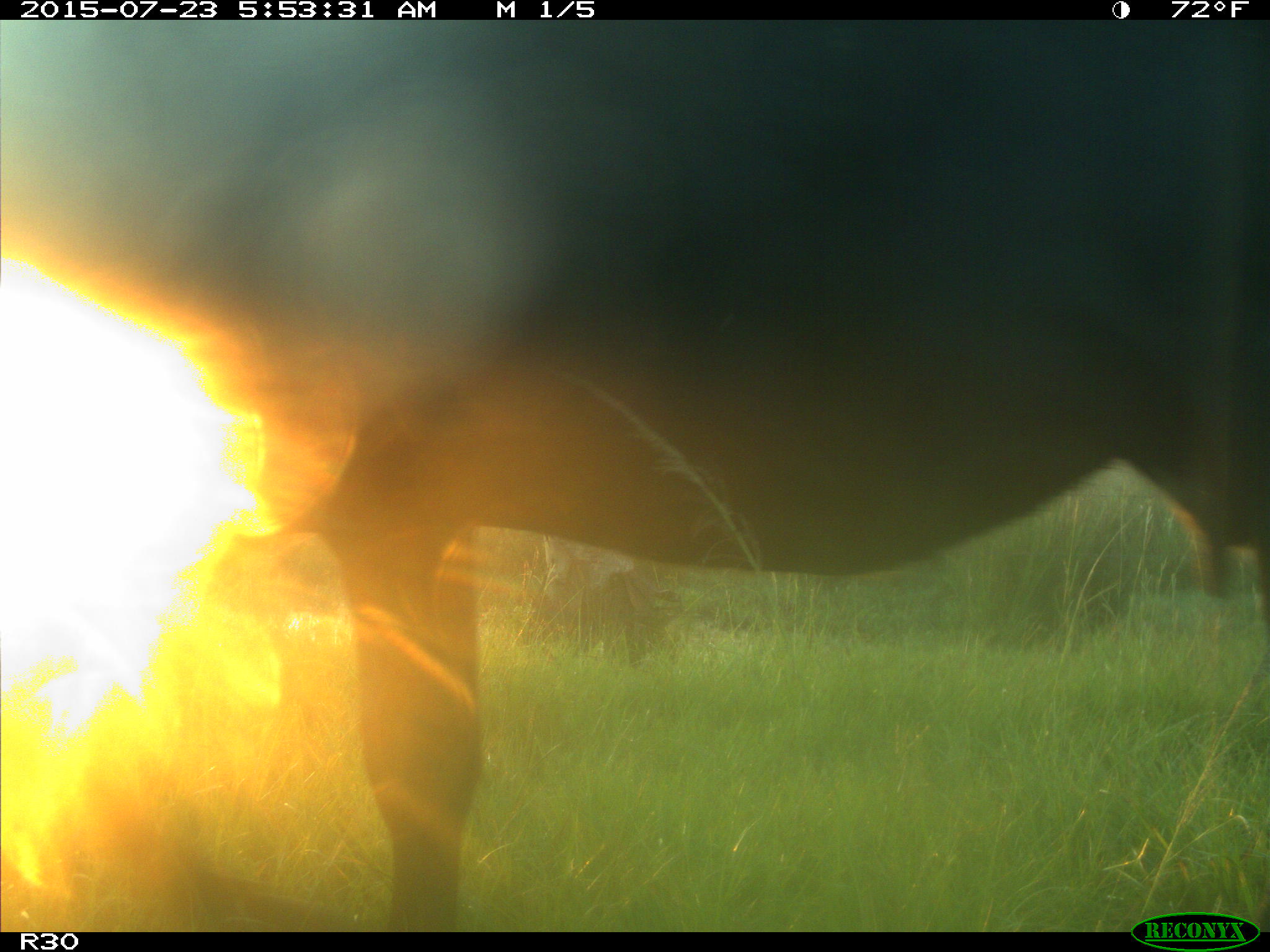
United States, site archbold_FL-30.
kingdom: Animalia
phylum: Chordata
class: Mammalia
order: Artiodactyla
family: Bovidae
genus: Bos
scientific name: Bos taurus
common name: domestic cow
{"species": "Bos taurus (domestic cow)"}